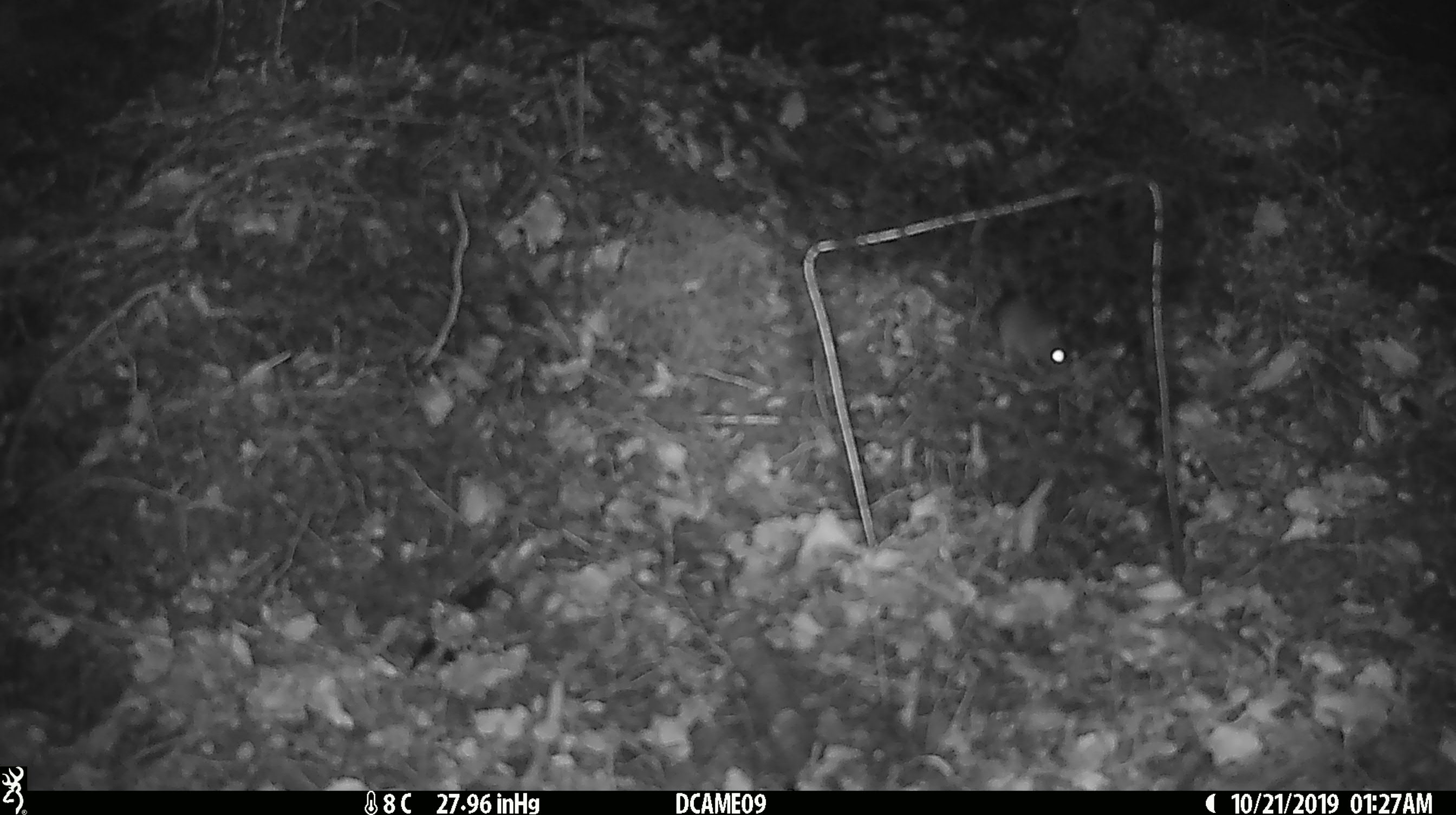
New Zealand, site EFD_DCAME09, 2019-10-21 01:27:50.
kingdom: Animalia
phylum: Chordata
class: Mammalia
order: Rodentia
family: Muridae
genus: Mus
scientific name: Mus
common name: mouse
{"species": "mouse (Mus)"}